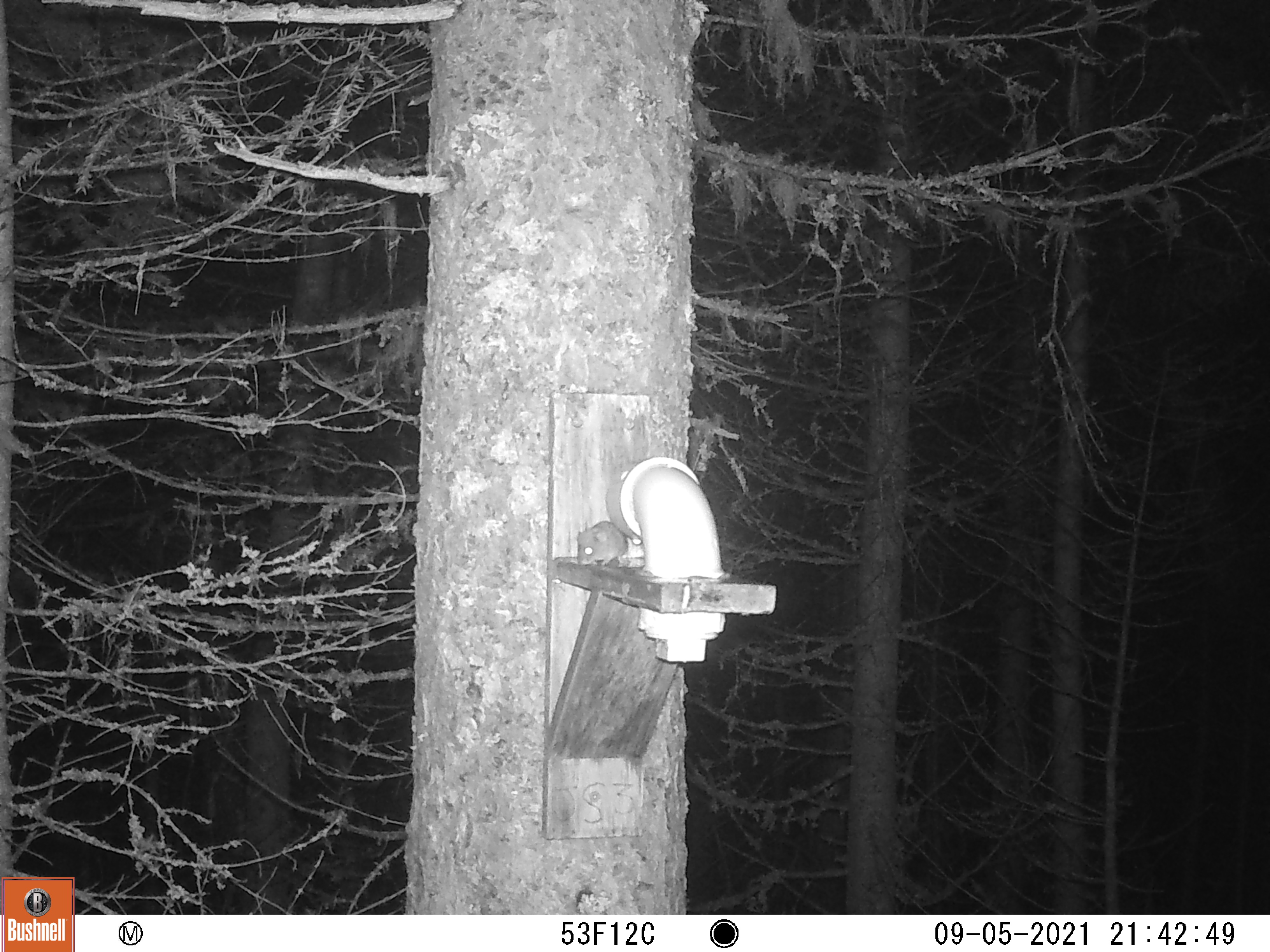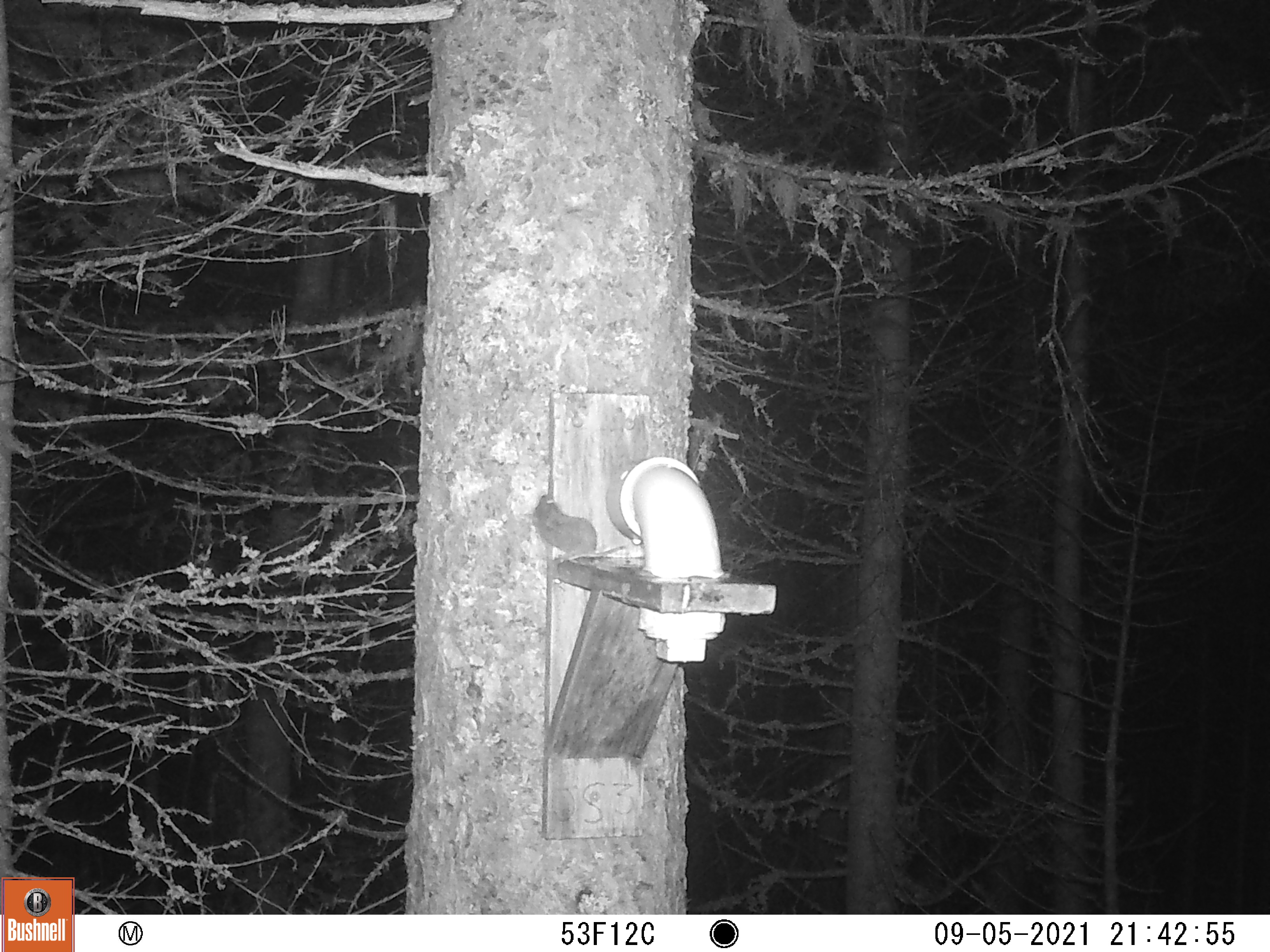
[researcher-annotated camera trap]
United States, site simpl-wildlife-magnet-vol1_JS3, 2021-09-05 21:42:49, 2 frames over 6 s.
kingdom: Animalia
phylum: Chordata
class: Mammalia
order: Rodentia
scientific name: Rodentia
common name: mouse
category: mouse sp.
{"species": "mouse sp. (mouse) (Rodentia)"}